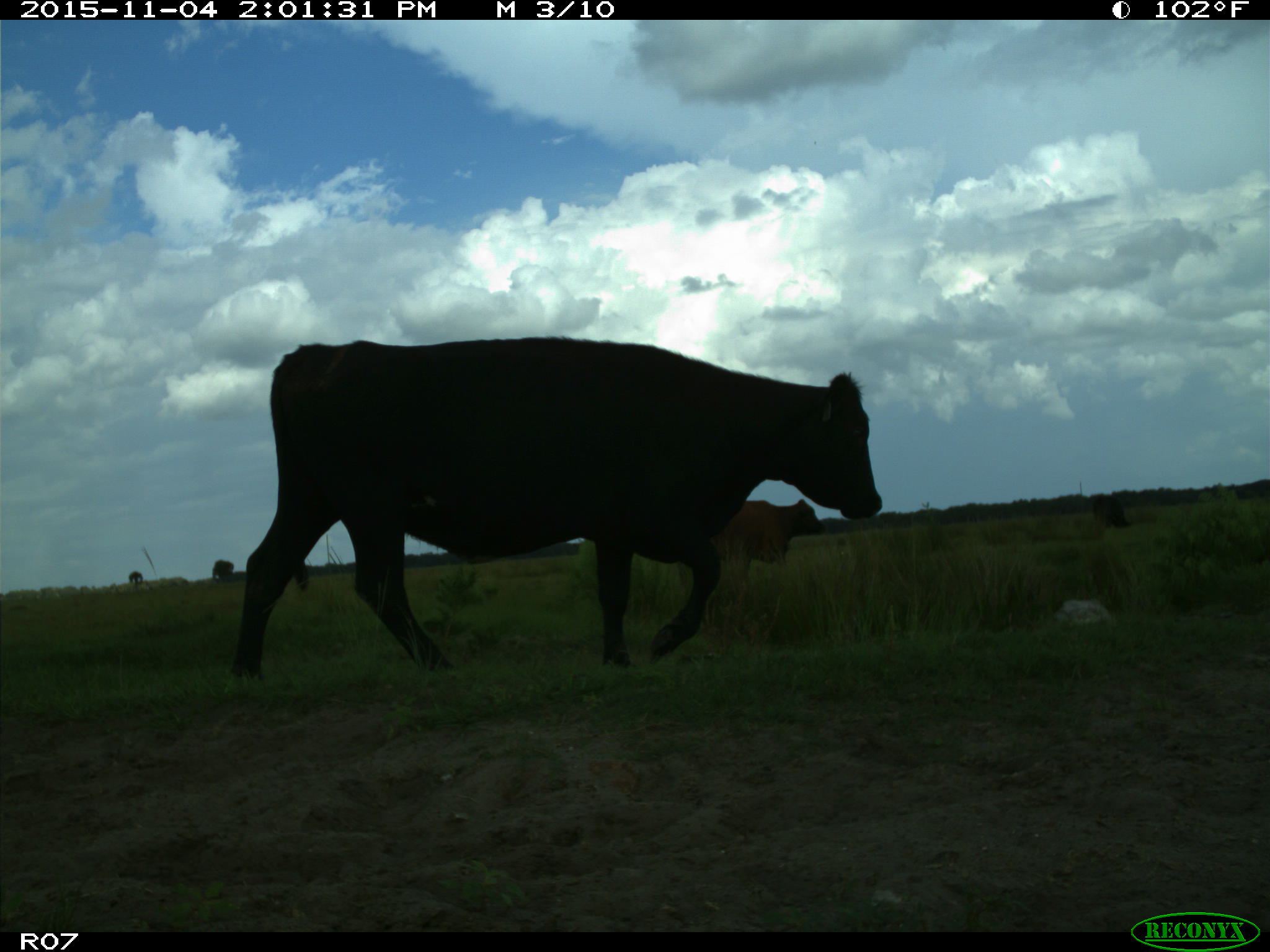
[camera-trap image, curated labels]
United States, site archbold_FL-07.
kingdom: Animalia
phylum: Chordata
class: Mammalia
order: Artiodactyla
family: Bovidae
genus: Bos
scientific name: Bos taurus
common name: domestic cow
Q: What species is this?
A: Bos taurus (domestic cow).